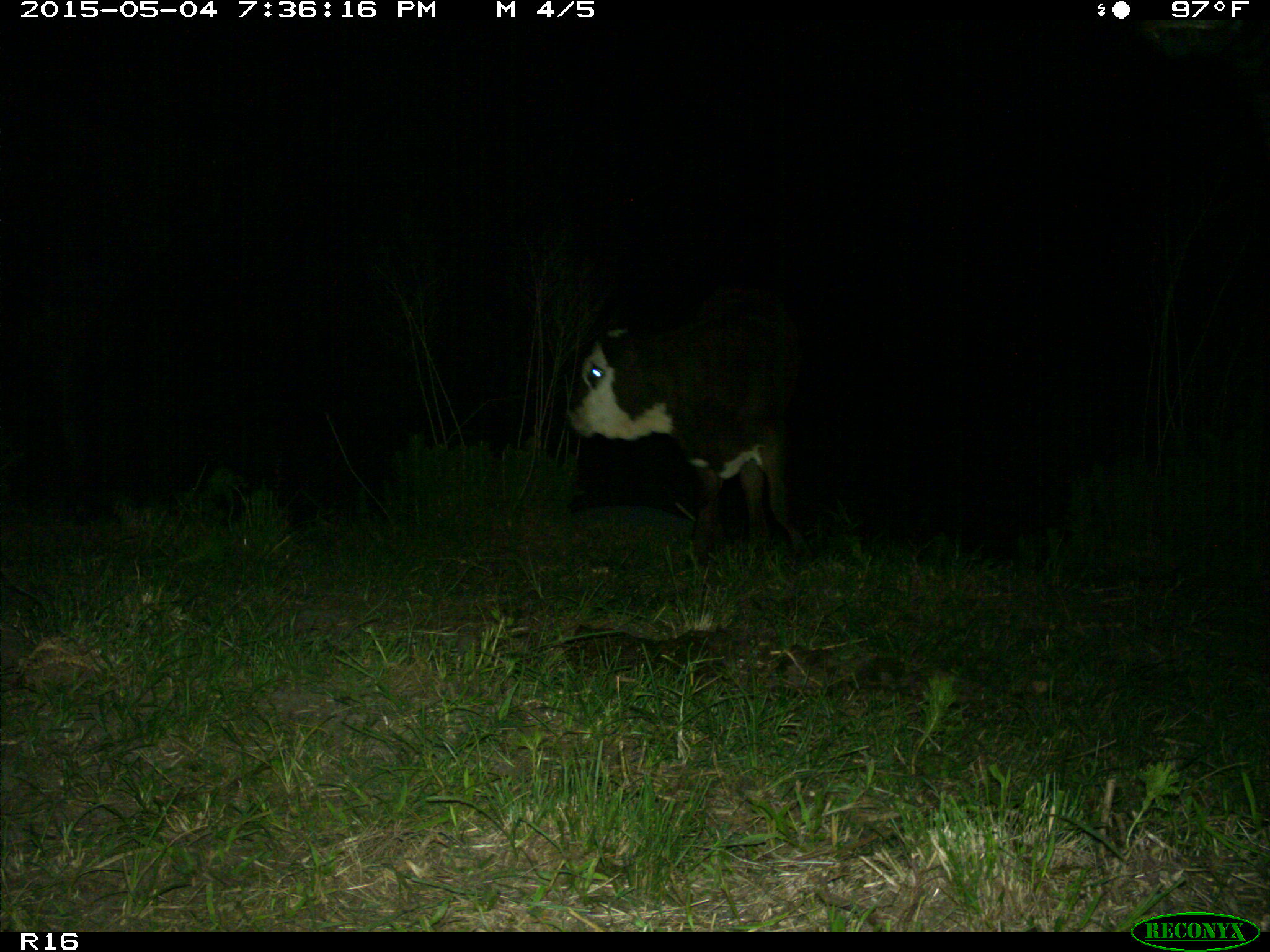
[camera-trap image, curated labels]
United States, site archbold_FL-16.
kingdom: Animalia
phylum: Chordata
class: Mammalia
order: Artiodactyla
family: Bovidae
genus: Bos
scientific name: Bos taurus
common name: domestic cow